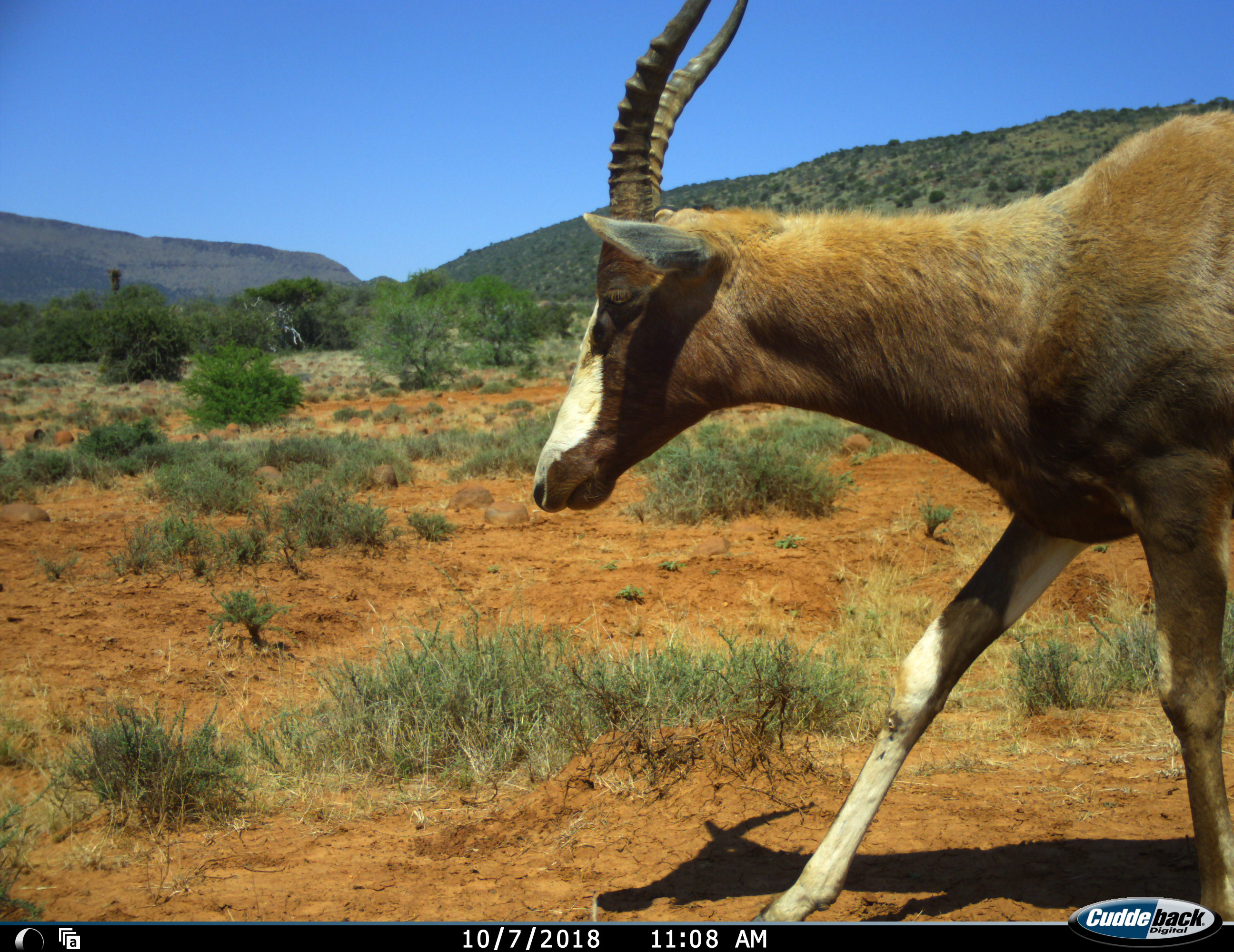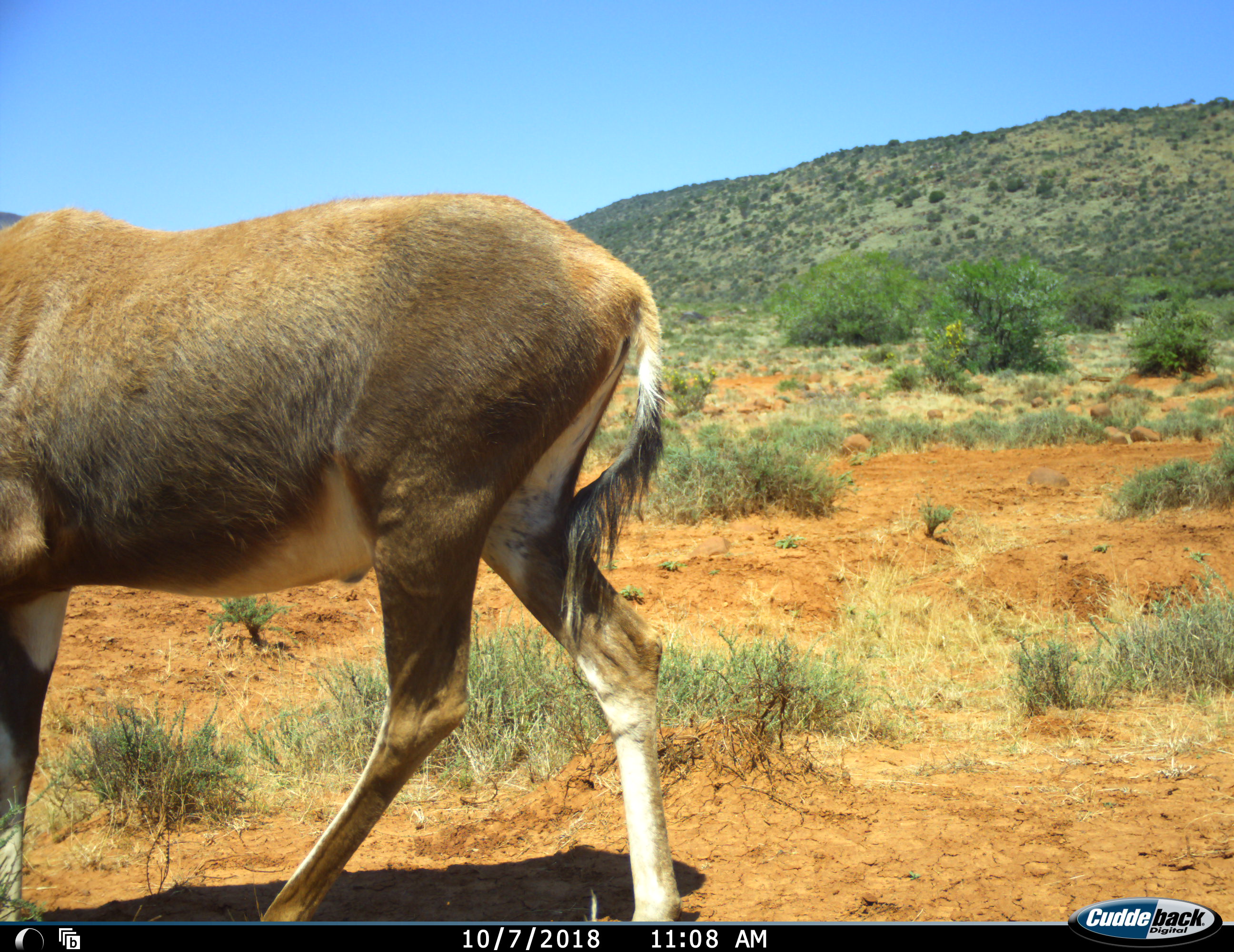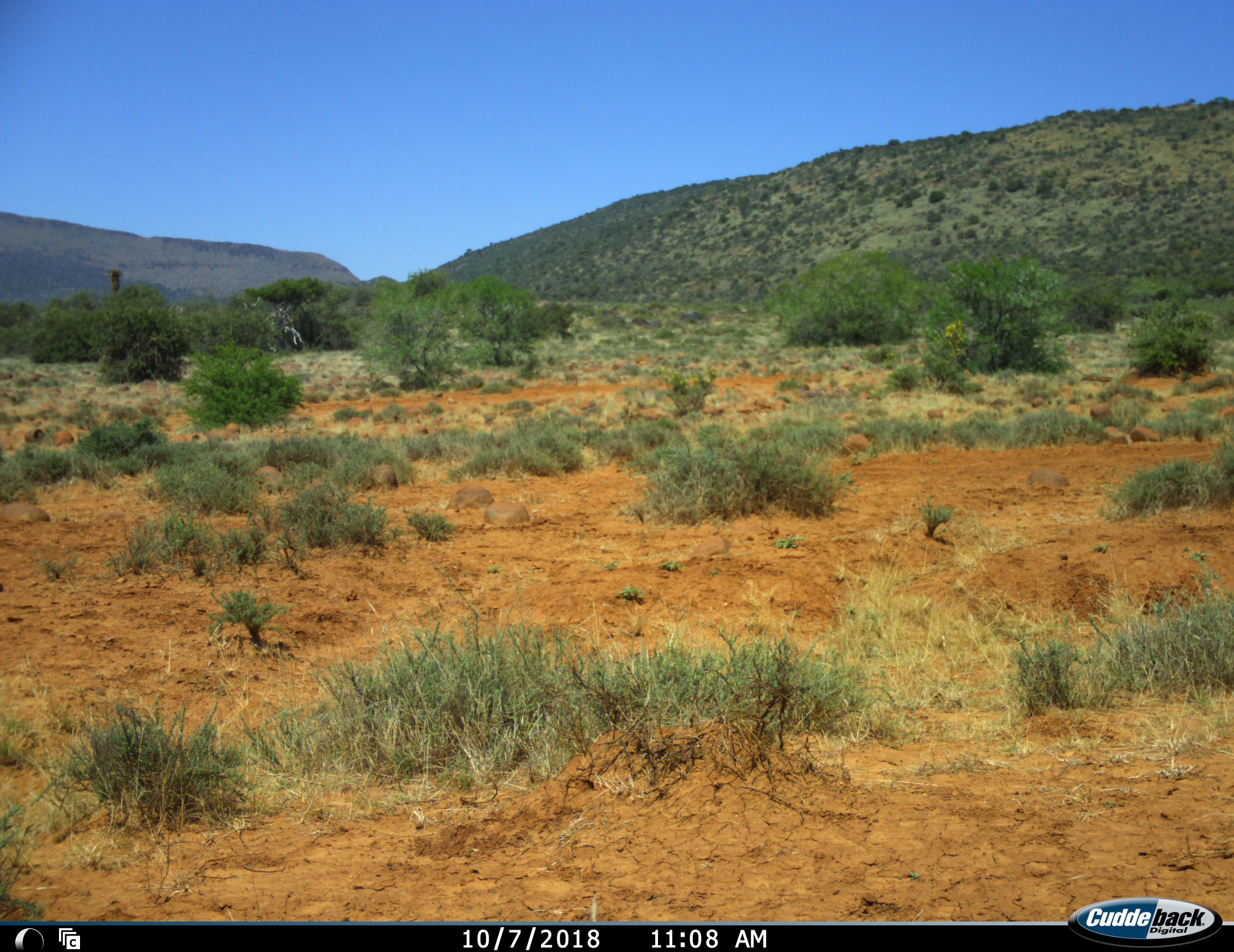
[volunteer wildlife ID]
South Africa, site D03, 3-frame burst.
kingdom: Animalia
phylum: Chordata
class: Mammalia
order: Artiodactyla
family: Bovidae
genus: Damaliscus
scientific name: Damaliscus pygargus phillipsi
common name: blesbok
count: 1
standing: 0%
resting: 0%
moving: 100%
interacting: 0%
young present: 0%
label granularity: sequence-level